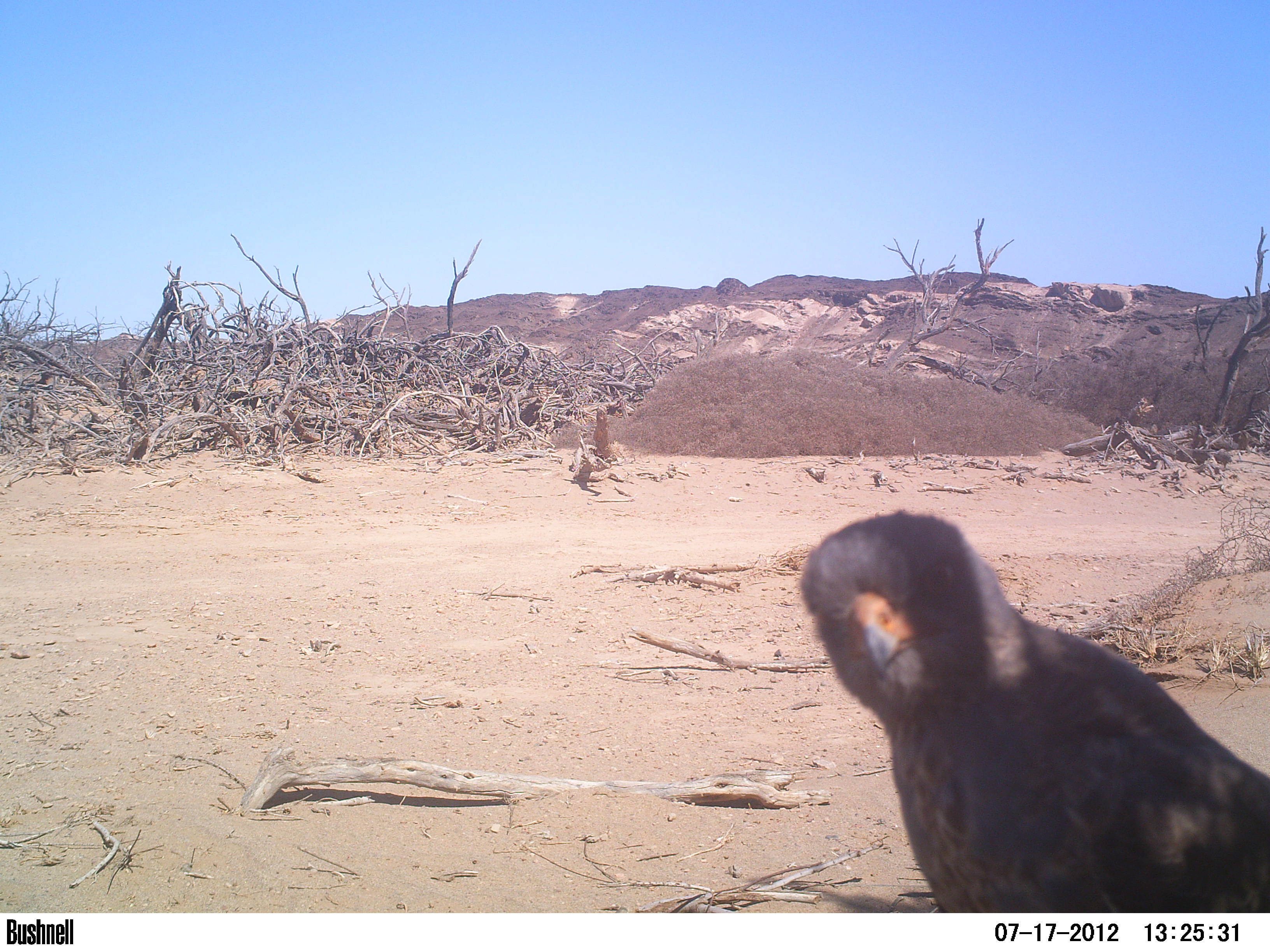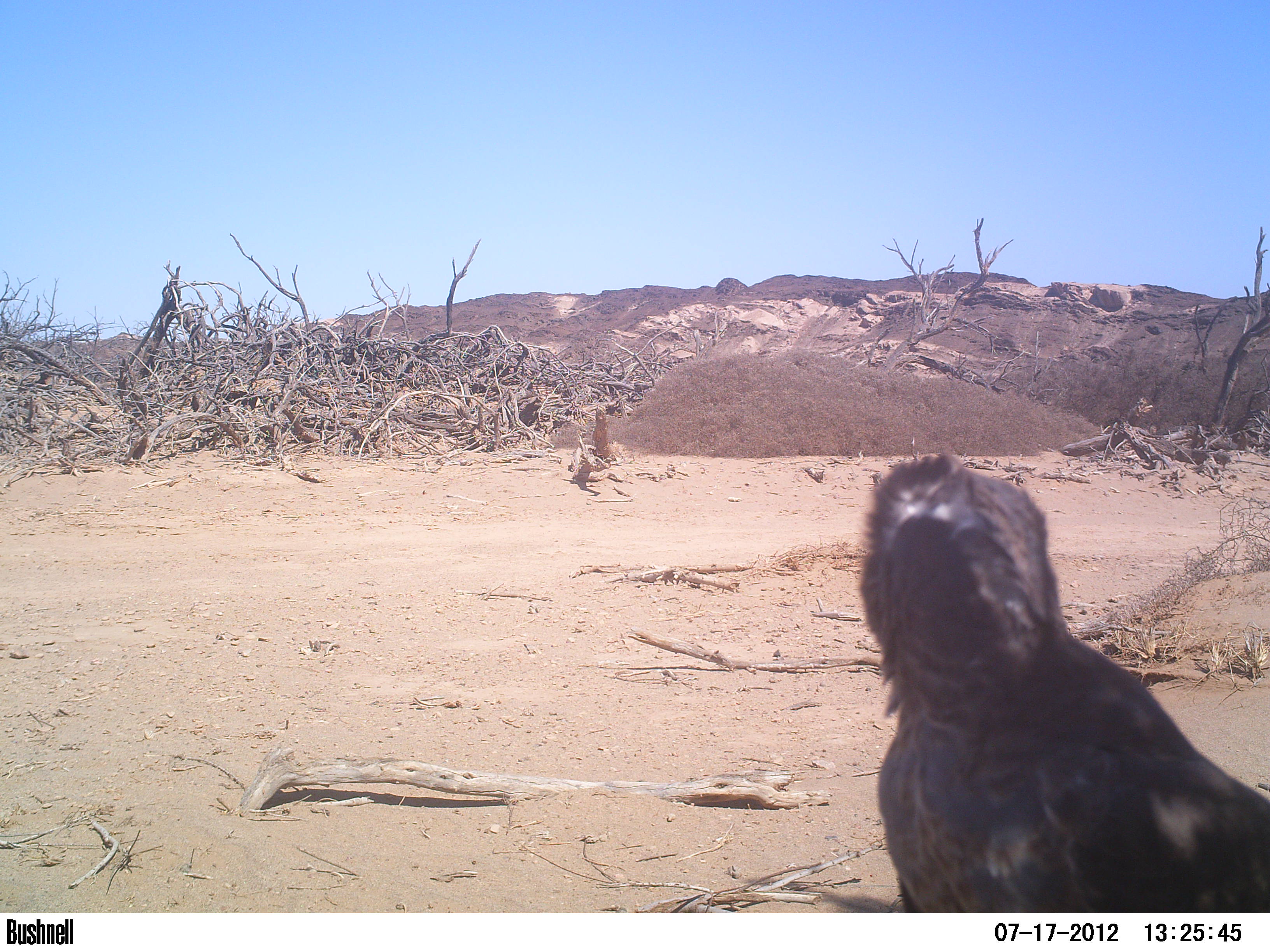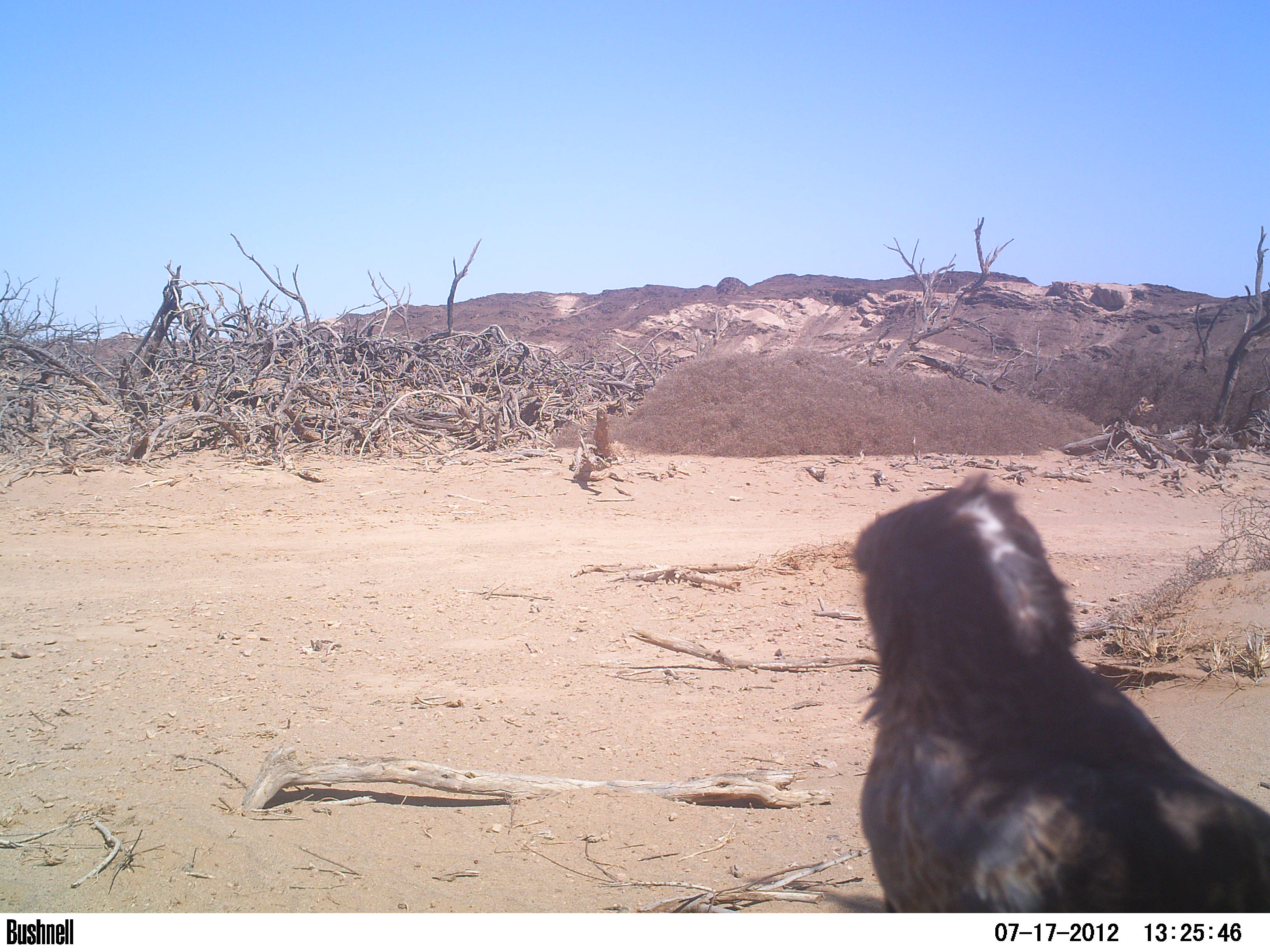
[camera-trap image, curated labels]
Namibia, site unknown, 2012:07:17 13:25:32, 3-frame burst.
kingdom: Animalia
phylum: Chordata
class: Aves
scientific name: Aves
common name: raptor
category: cn-raptors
Cn-raptors (raptor) (Aves).